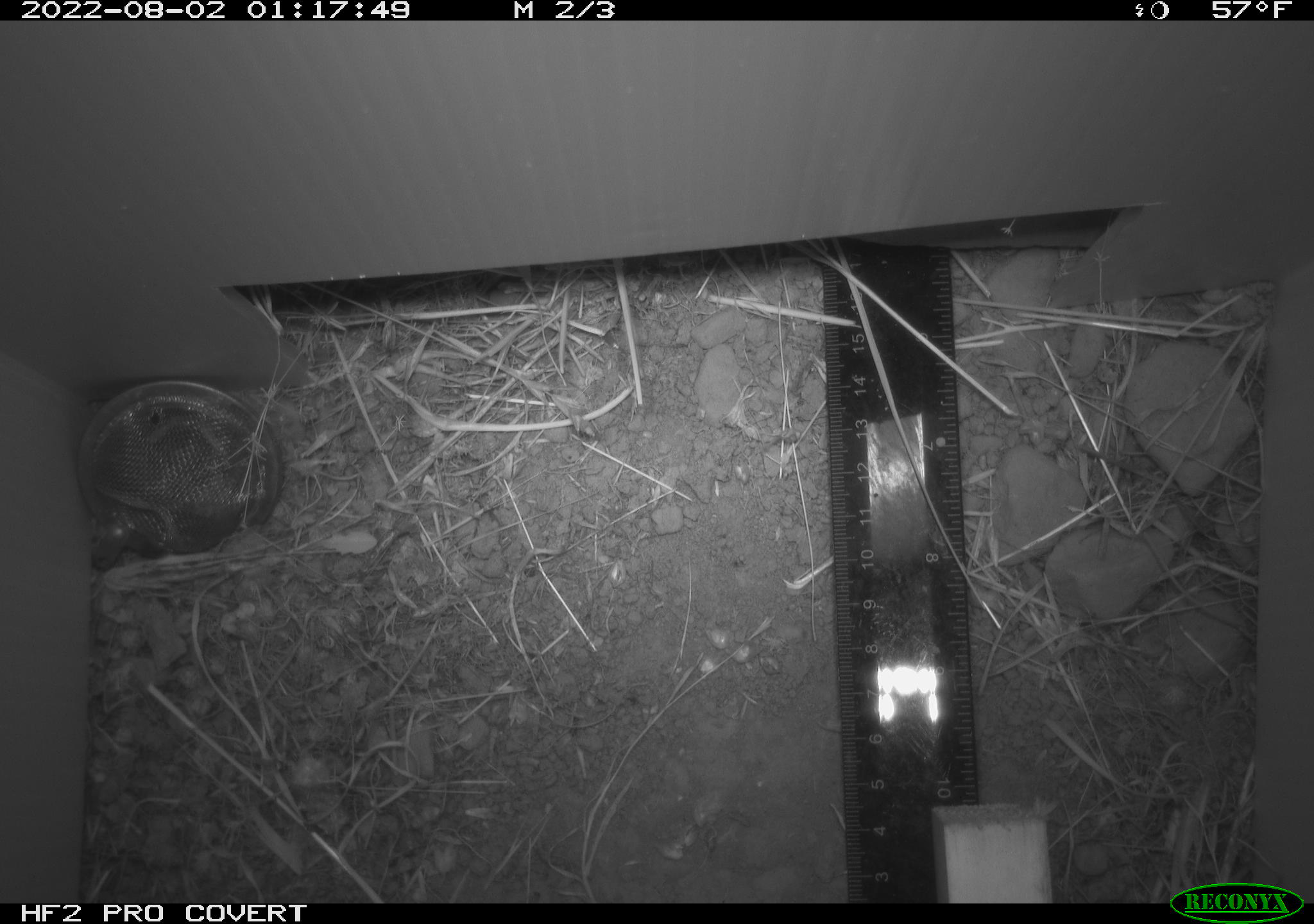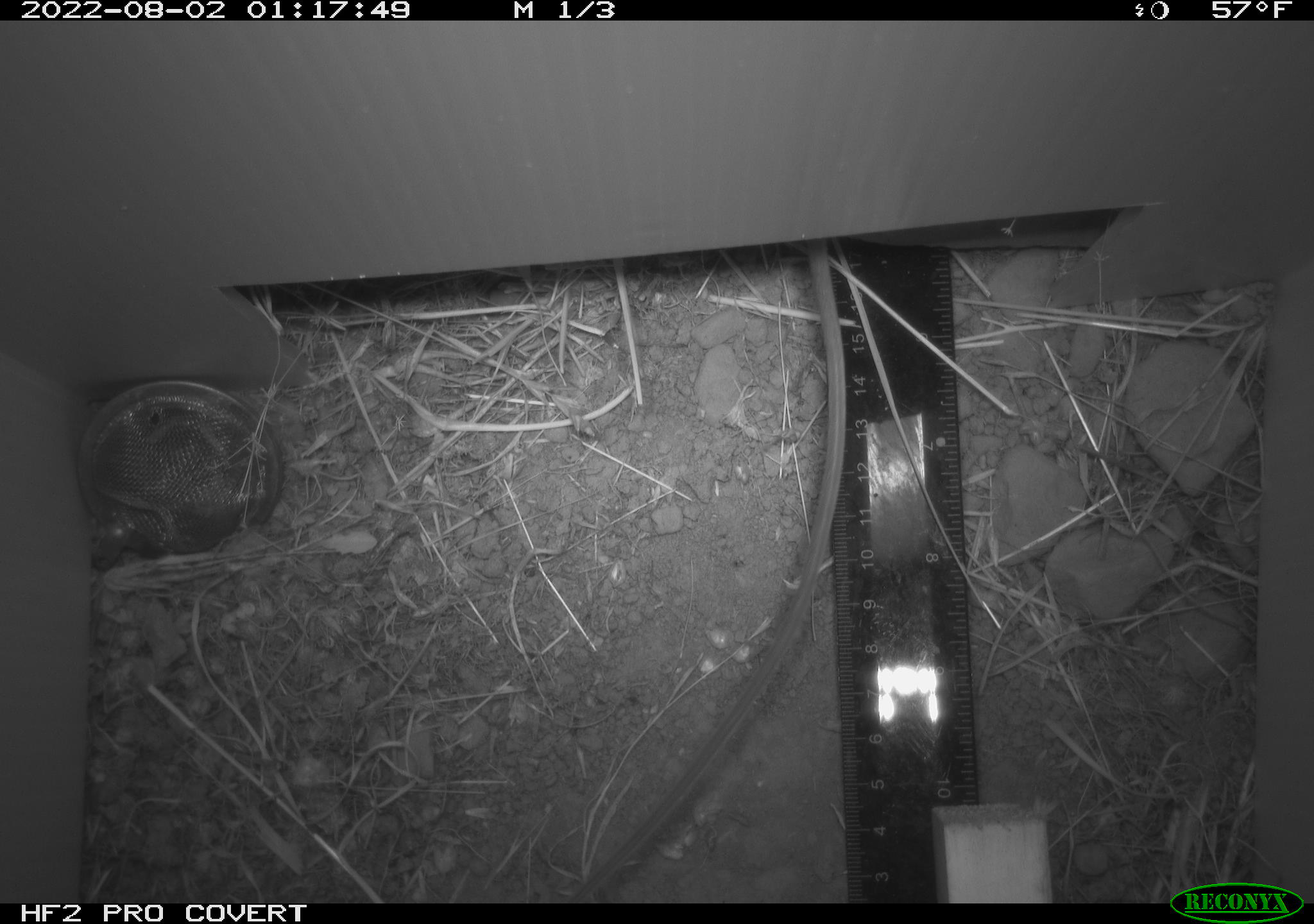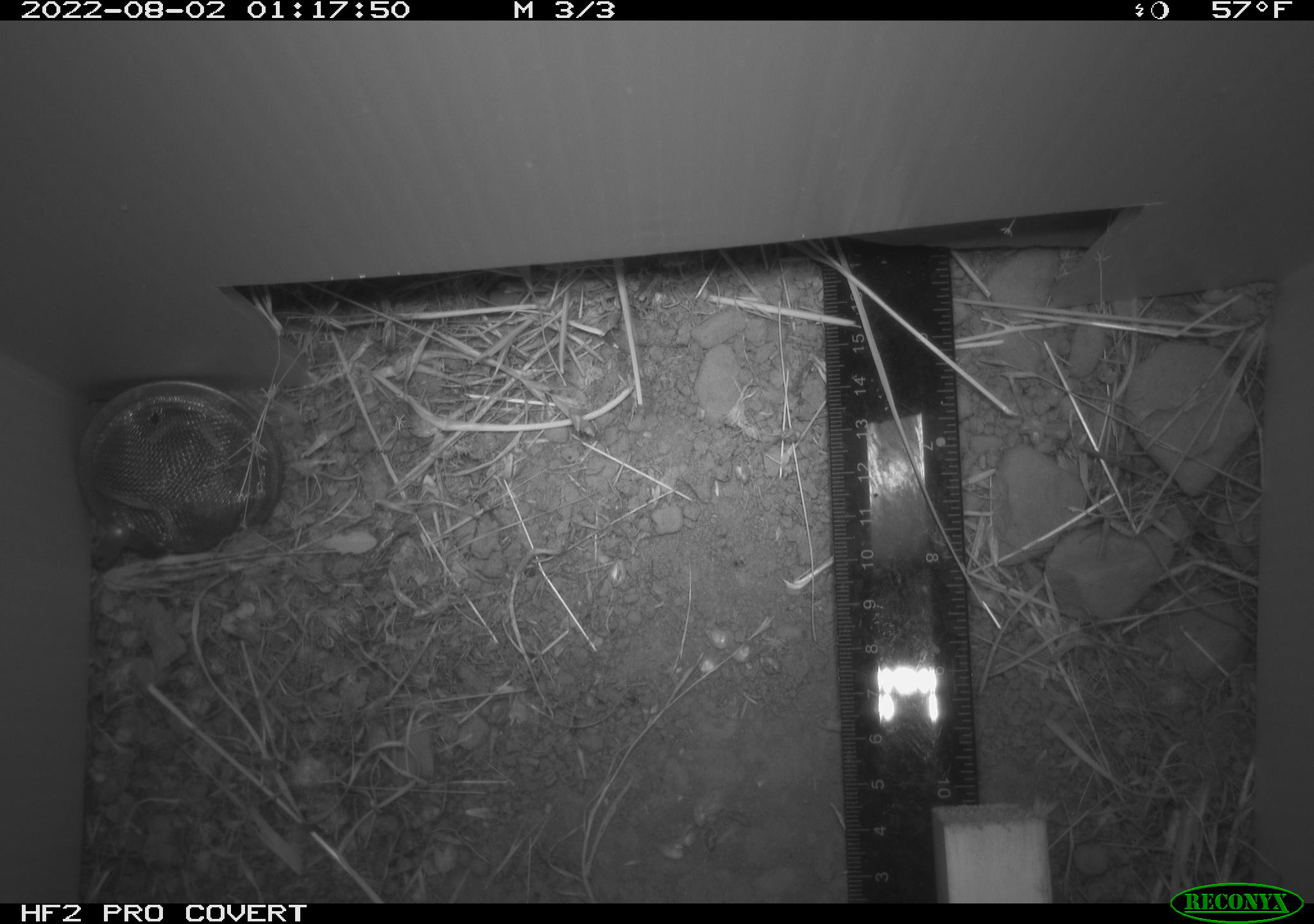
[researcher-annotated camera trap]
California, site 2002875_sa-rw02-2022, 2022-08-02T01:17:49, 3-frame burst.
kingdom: Animalia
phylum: Chordata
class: Mammalia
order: Rodentia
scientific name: Rodentia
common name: mouse species